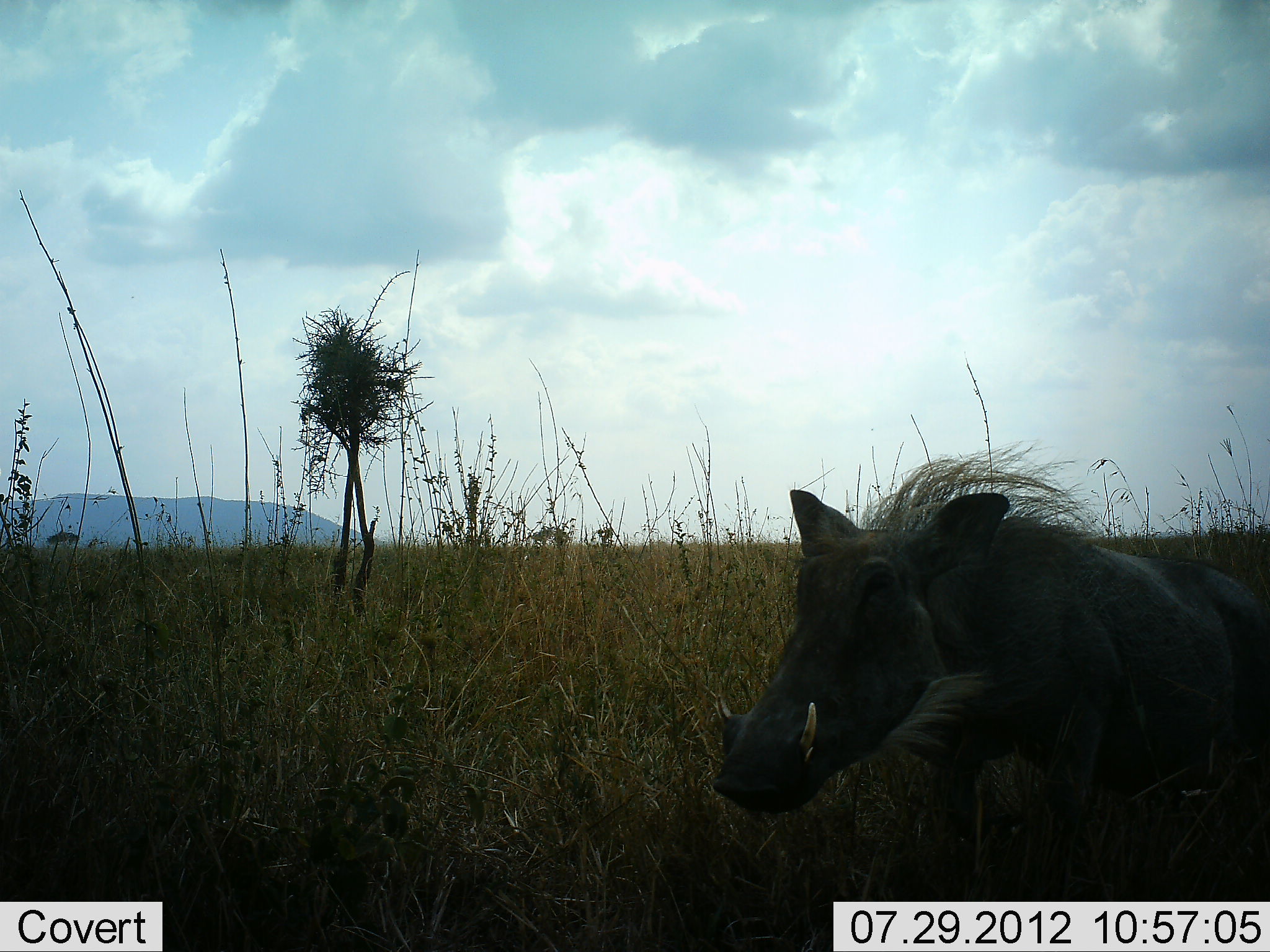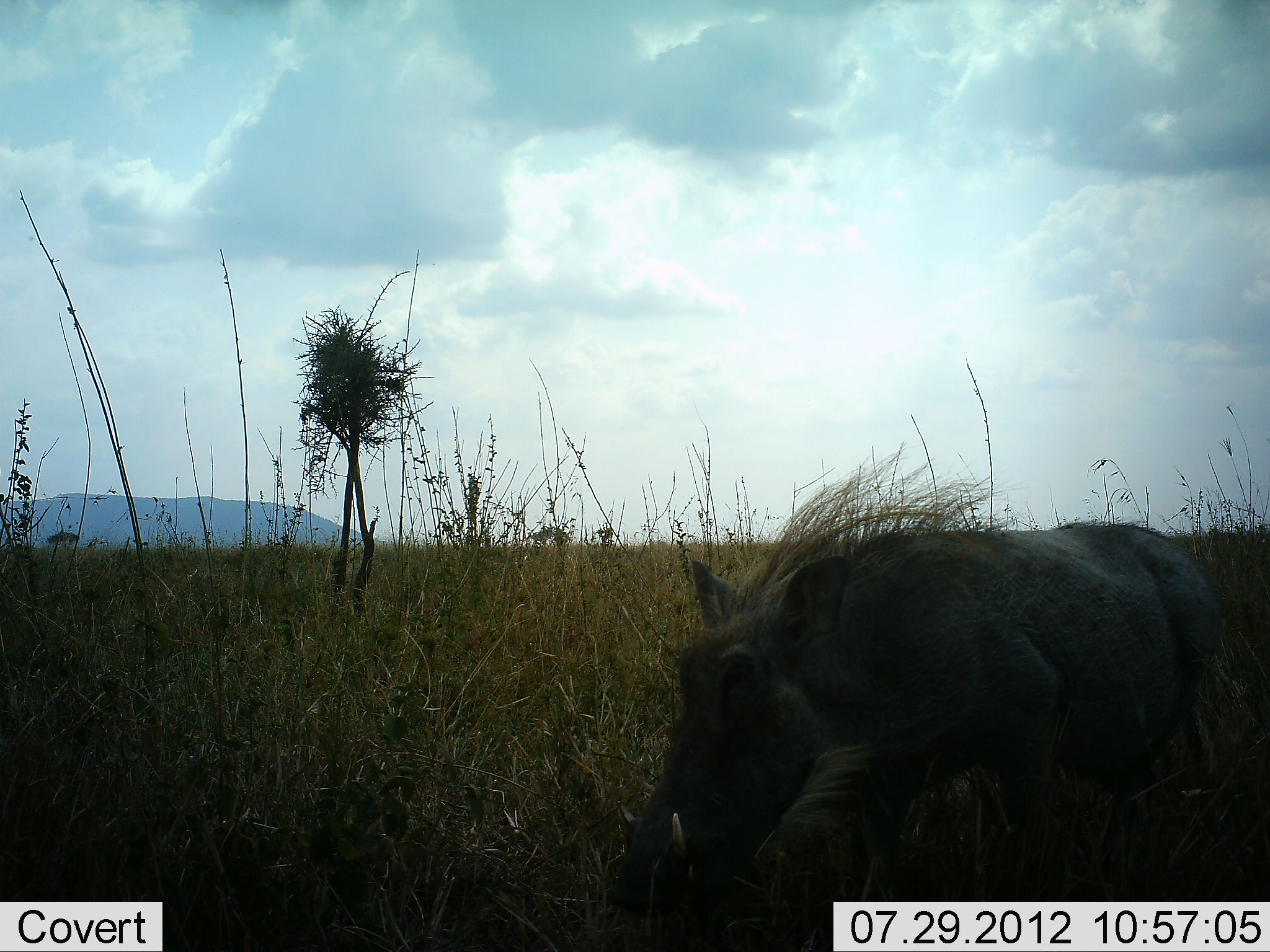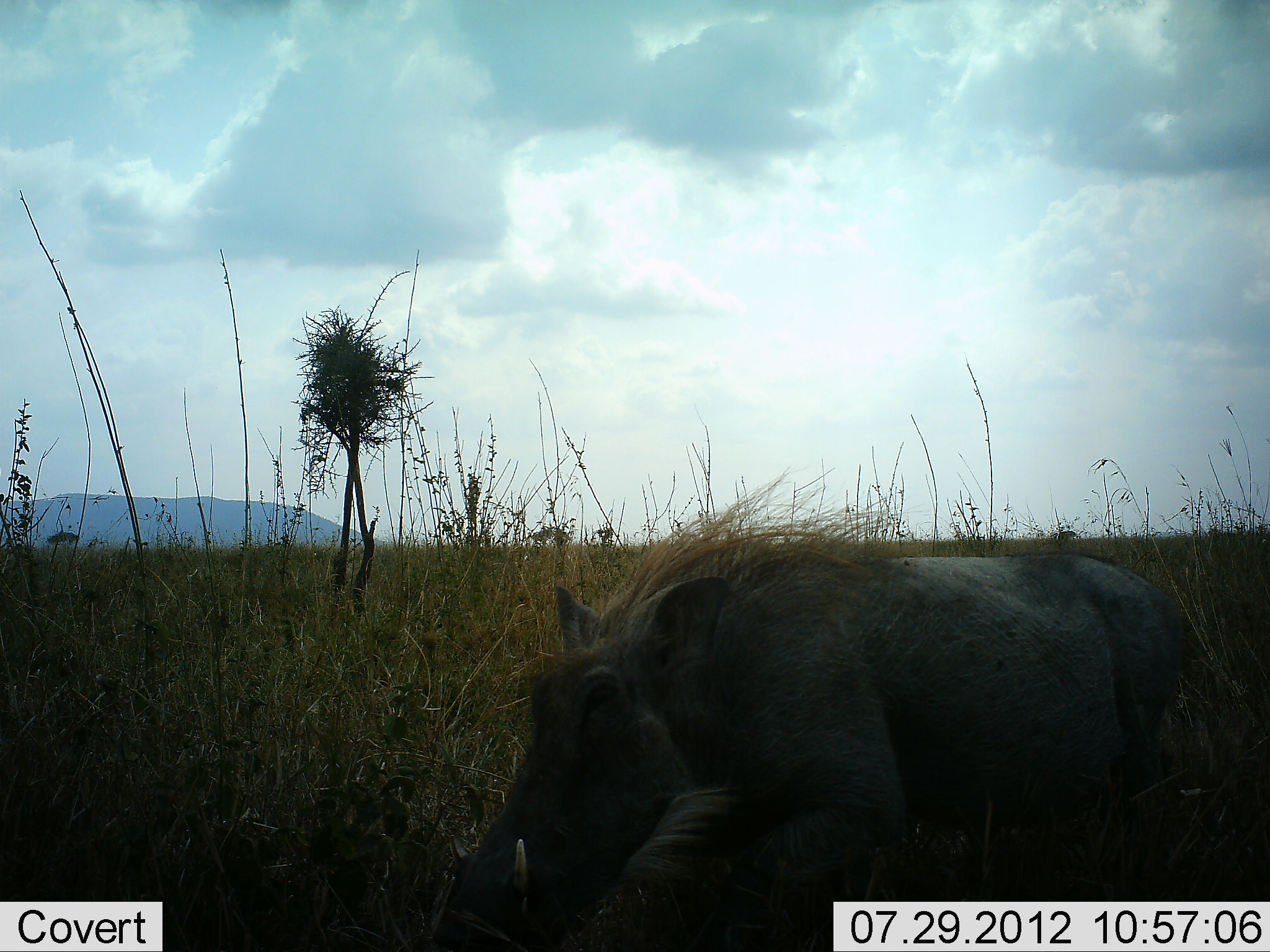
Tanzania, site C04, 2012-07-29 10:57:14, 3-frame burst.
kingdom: Animalia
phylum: Chordata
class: Mammalia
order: Artiodactyla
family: Suidae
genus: Phacochoerus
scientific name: Phacochoerus africanus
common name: warthog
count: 1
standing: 0%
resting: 0%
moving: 90%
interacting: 0%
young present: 0%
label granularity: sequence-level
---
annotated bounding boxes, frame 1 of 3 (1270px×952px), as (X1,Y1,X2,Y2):
animal: (707,439,1270,952)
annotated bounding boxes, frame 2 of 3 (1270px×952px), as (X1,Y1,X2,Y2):
animal: (605,448,1233,952)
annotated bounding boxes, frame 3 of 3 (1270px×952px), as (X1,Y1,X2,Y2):
animal: (432,469,1186,952)